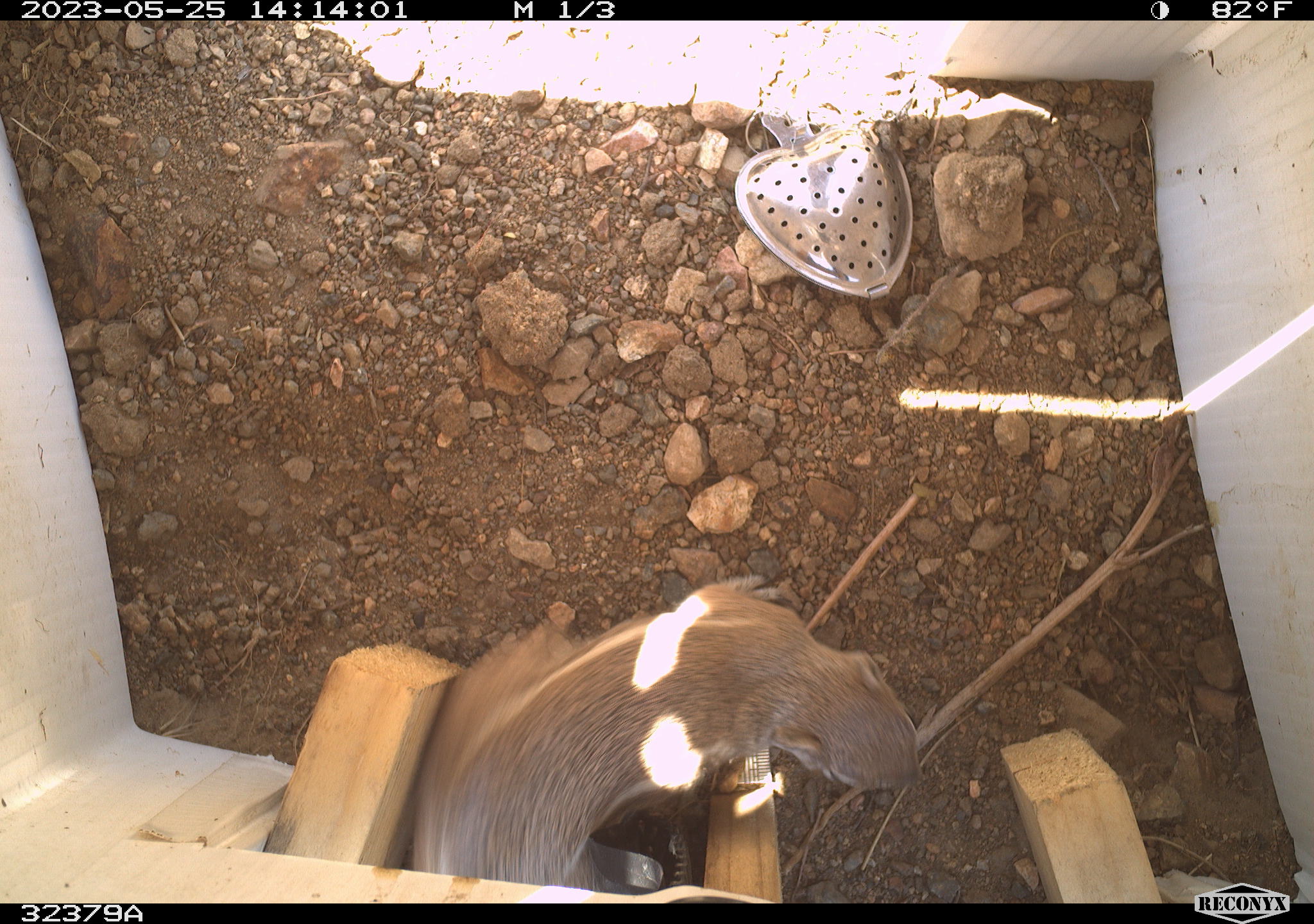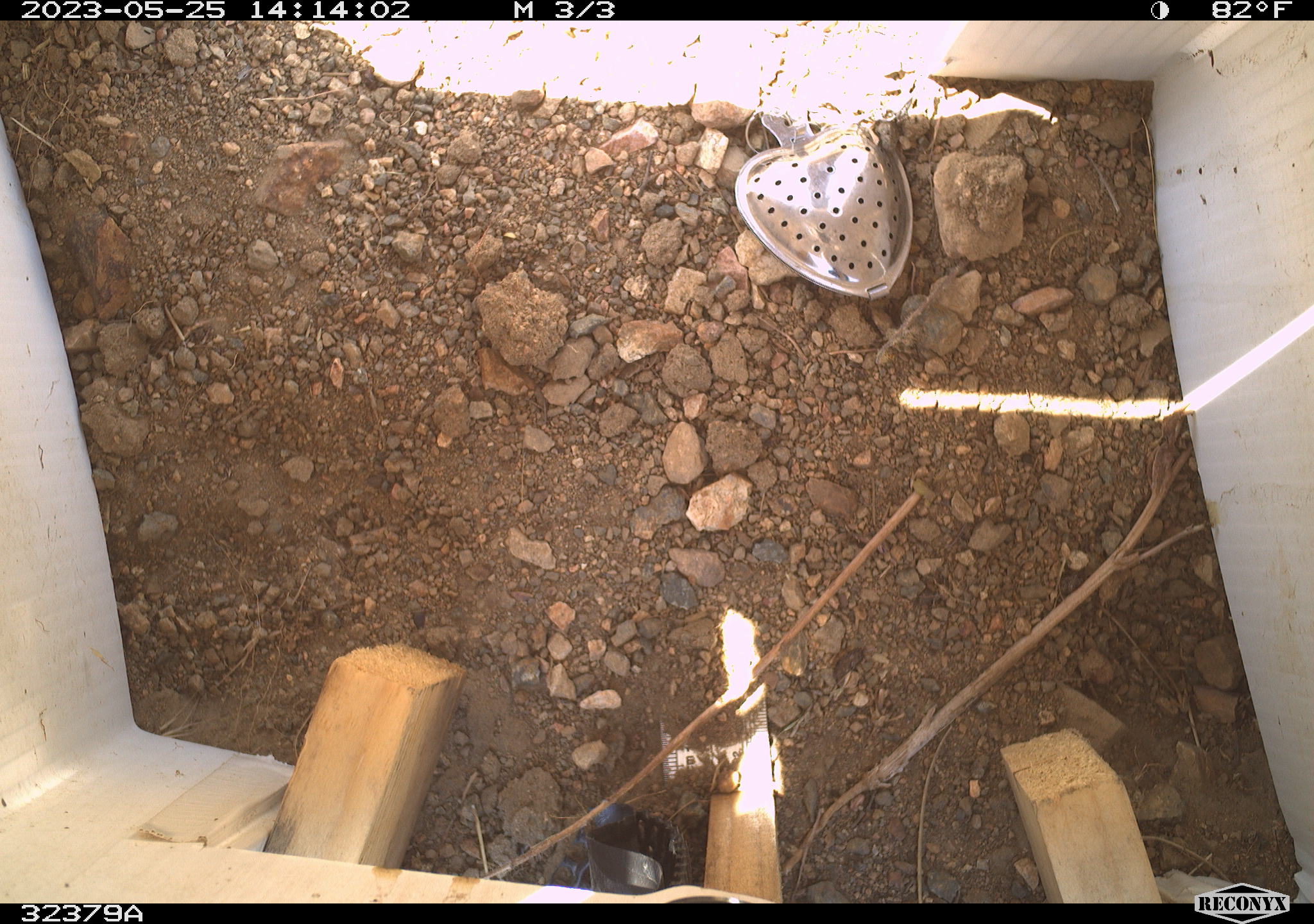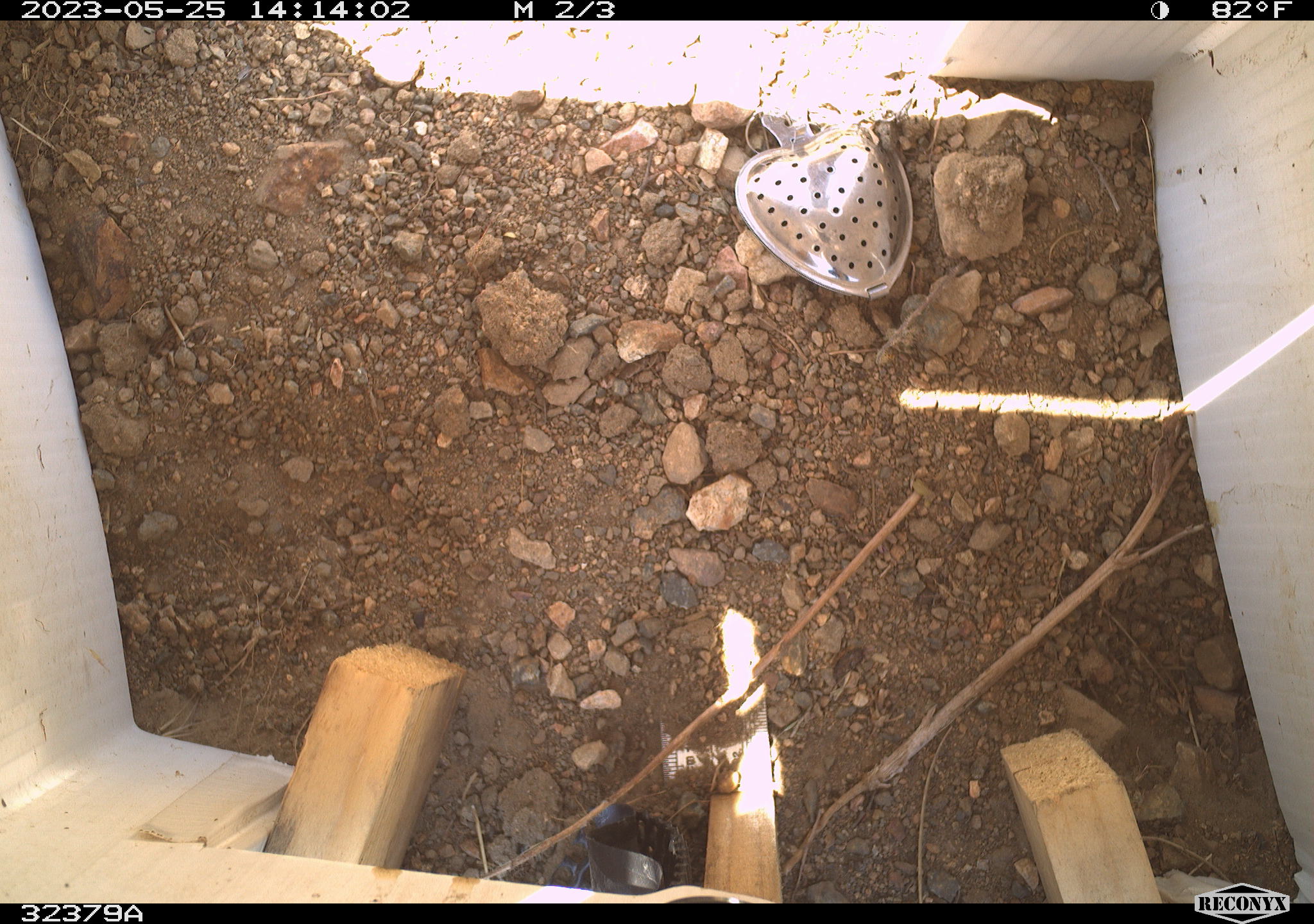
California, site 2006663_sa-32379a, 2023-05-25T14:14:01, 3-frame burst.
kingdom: Animalia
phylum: Chordata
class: Mammalia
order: Rodentia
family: Sciuridae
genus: Ammospermophilus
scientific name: Ammospermophilus leucurus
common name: white-tailed antelope squirrel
White-tailed antelope squirrel (Ammospermophilus leucurus).